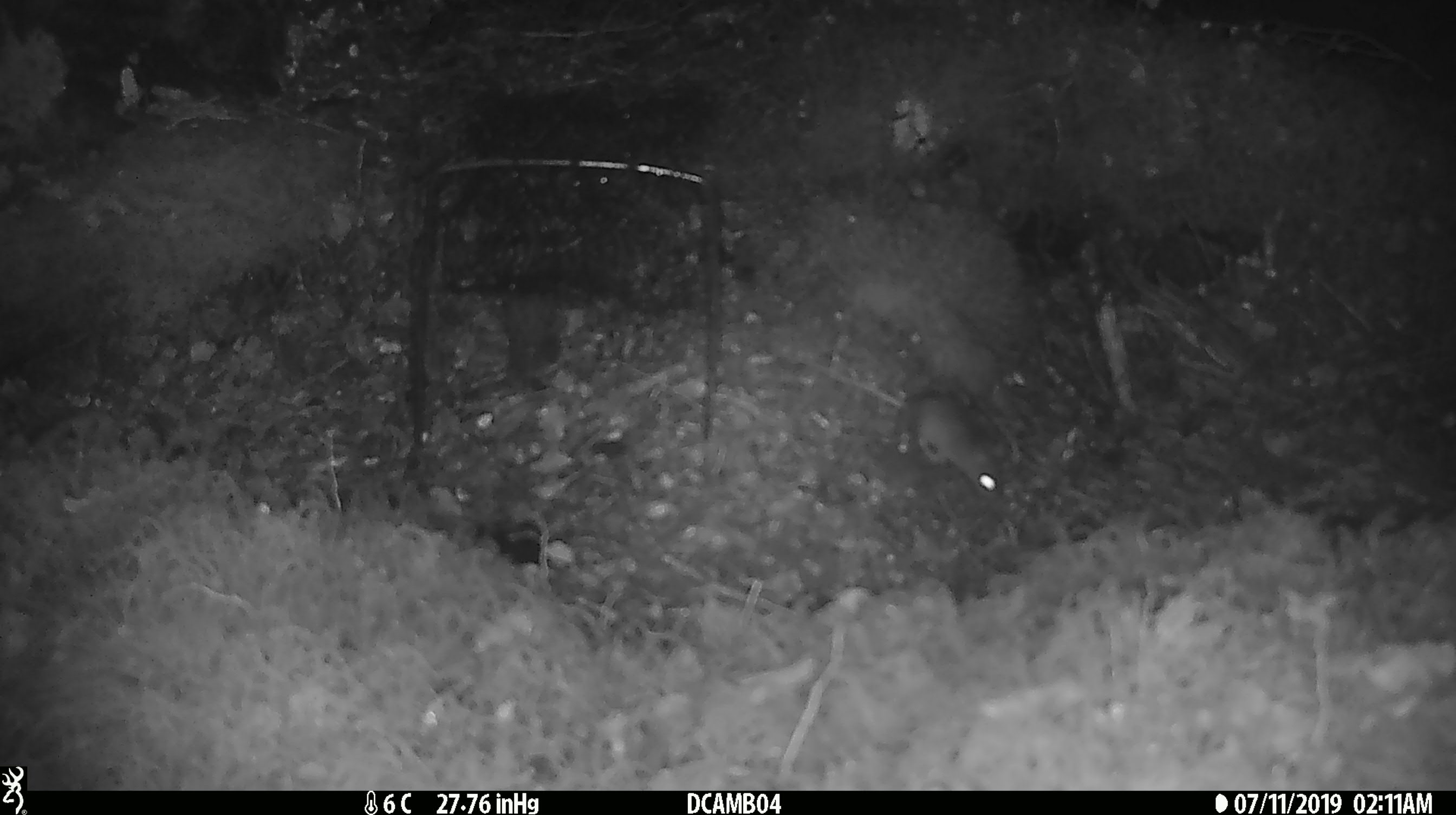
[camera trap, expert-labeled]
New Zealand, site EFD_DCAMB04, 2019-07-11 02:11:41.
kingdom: Animalia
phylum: Chordata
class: Mammalia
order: Rodentia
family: Muridae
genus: Mus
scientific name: Mus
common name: mouse